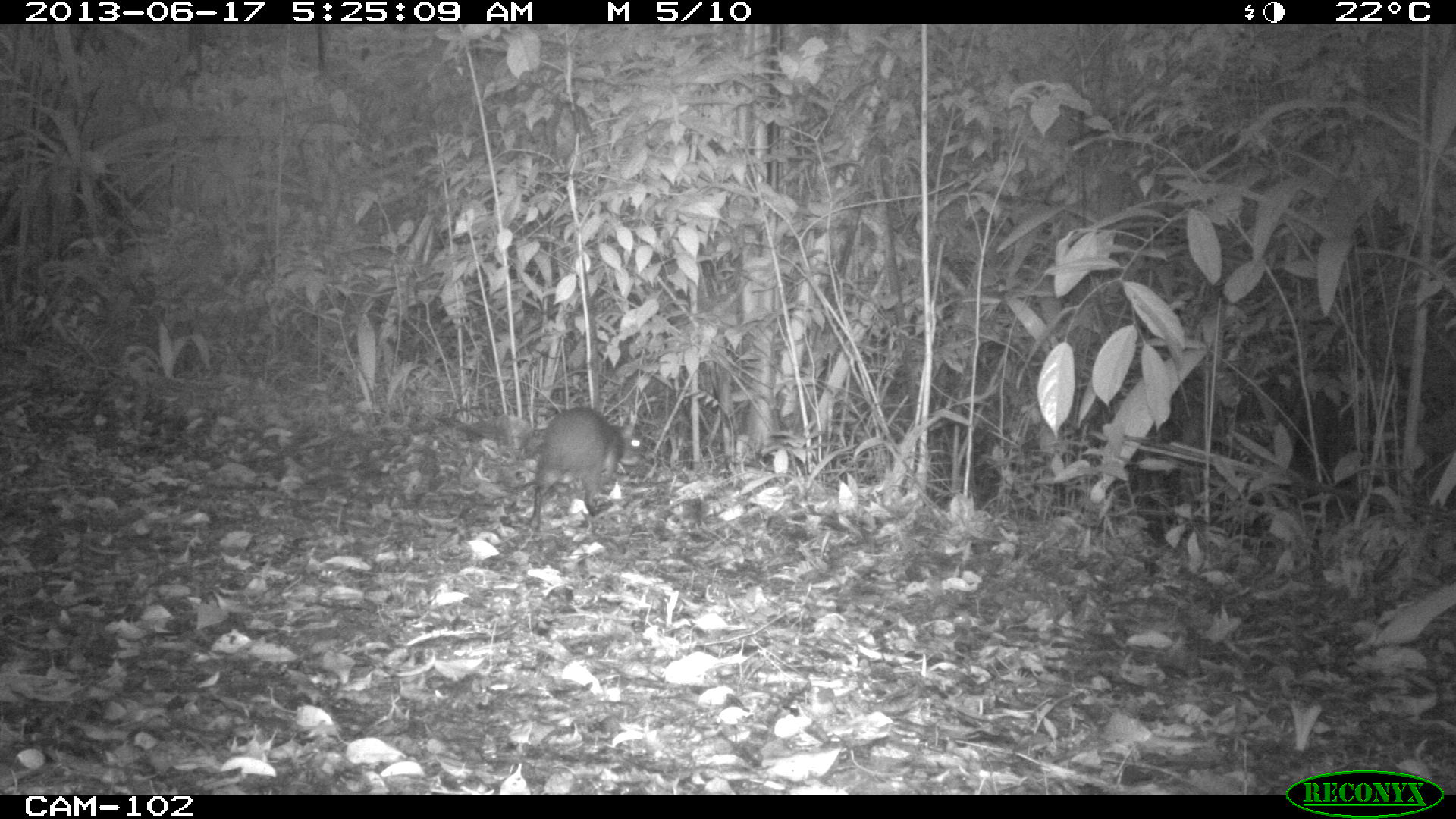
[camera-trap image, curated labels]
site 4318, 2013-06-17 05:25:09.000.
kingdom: Animalia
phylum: Chordata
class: Mammalia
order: Rodentia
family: Dasyproctidae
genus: Dasyprocta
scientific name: Dasyprocta punctata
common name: central american agouti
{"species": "Dasyprocta punctata (central american agouti)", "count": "1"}